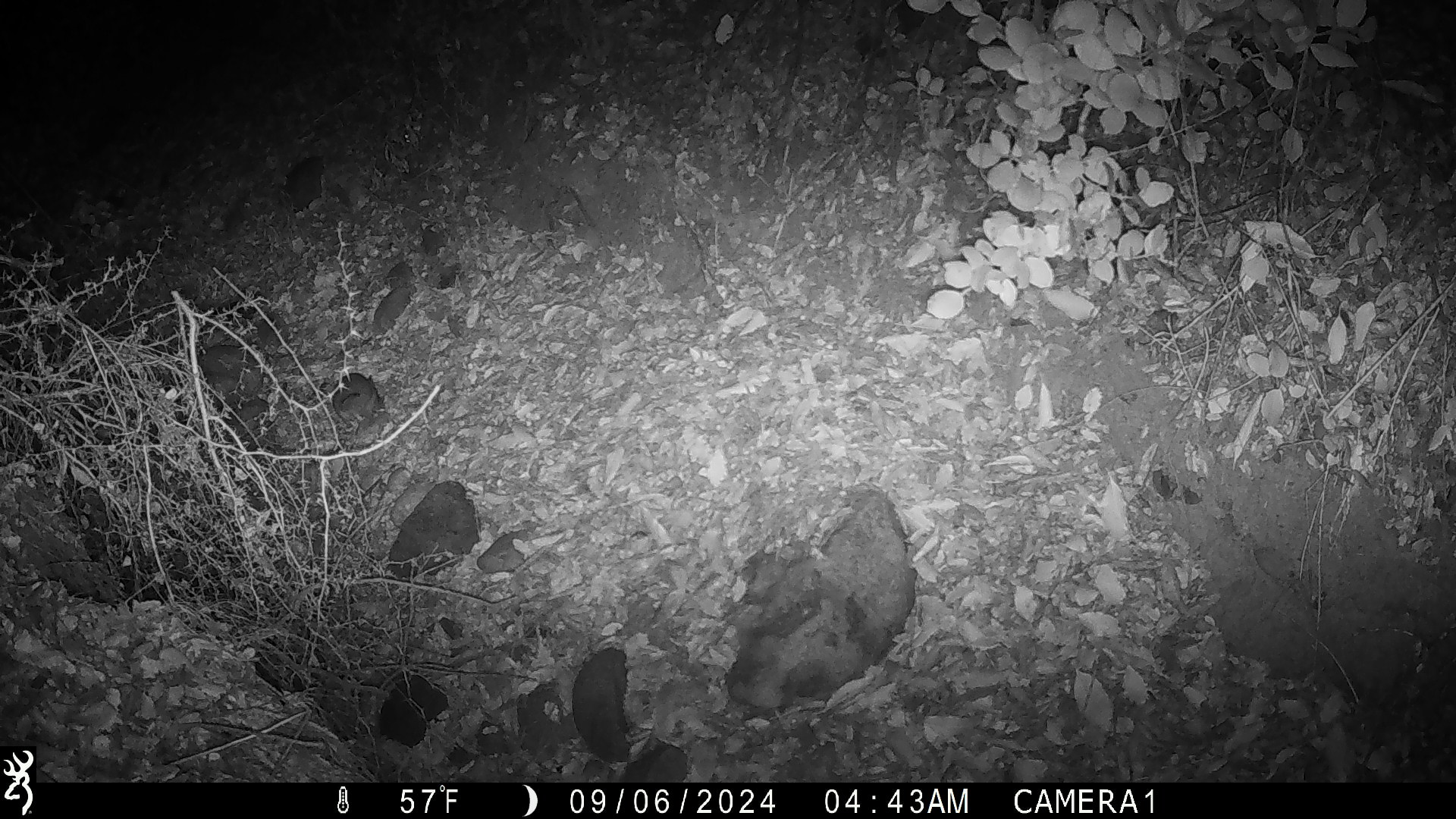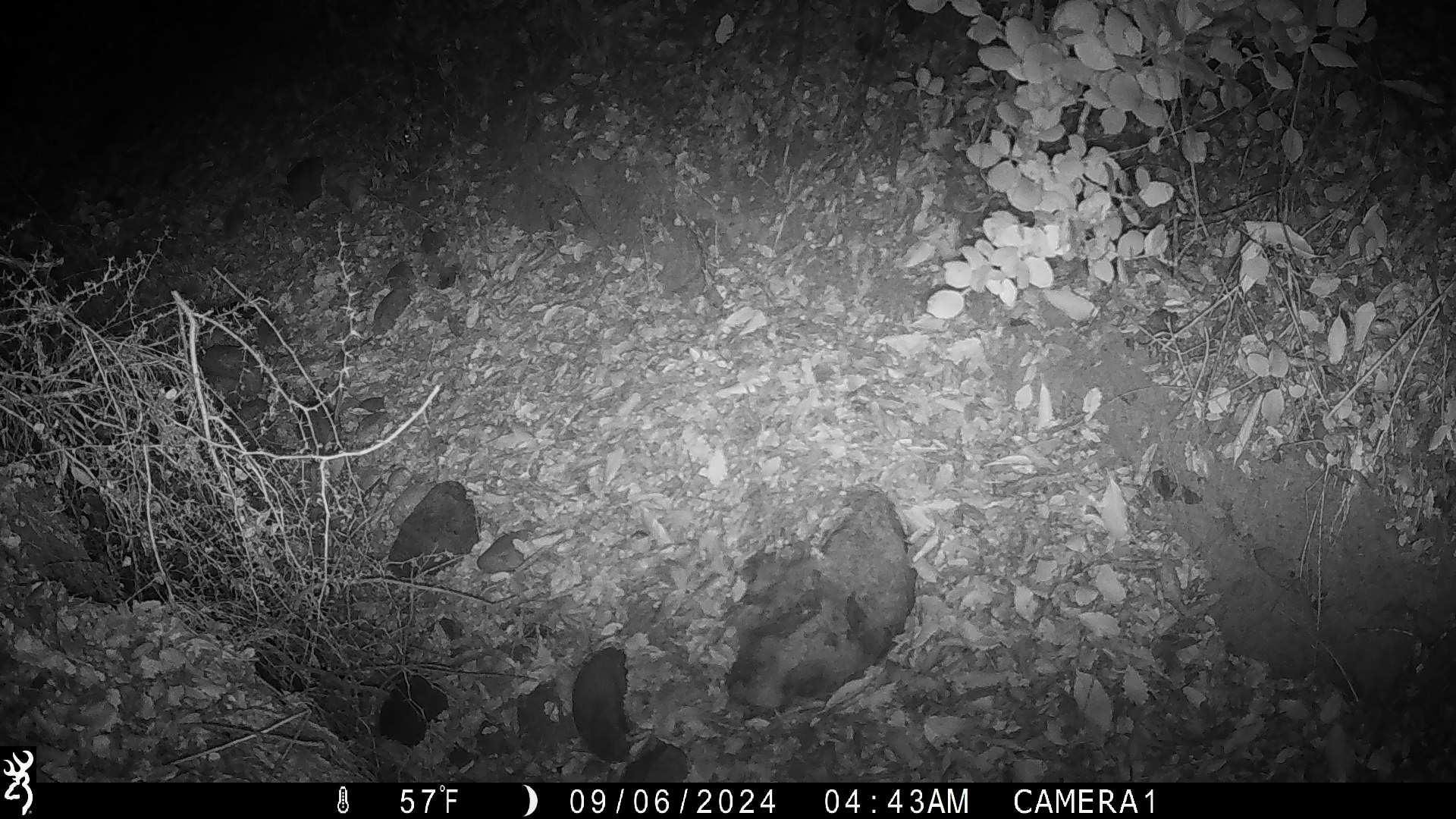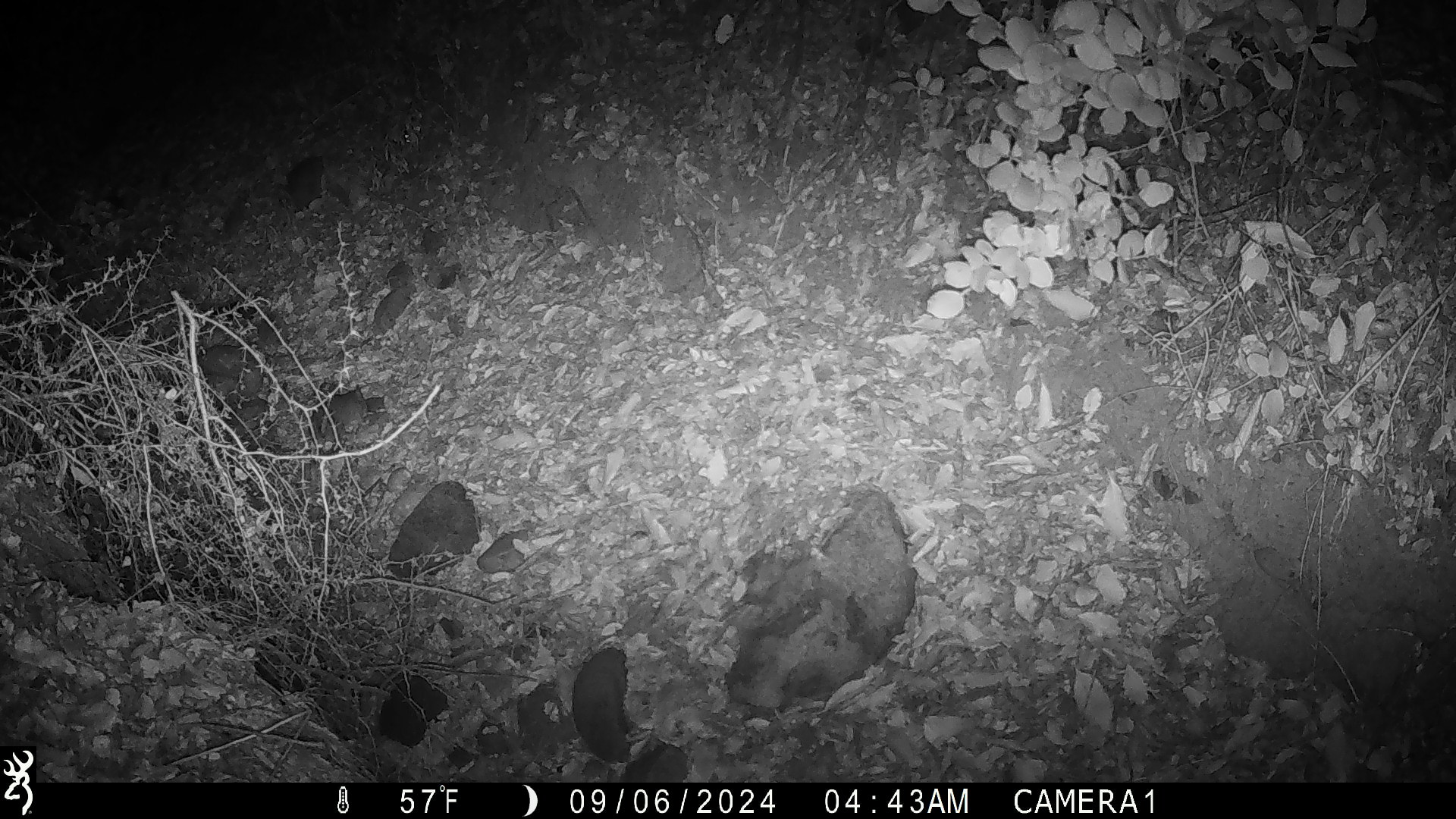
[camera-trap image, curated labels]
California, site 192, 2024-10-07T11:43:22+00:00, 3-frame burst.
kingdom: Animalia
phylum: Chordata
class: Mammalia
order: Rodentia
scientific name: Rodentia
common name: mouse or rat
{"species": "mouse or rat (Rodentia)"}